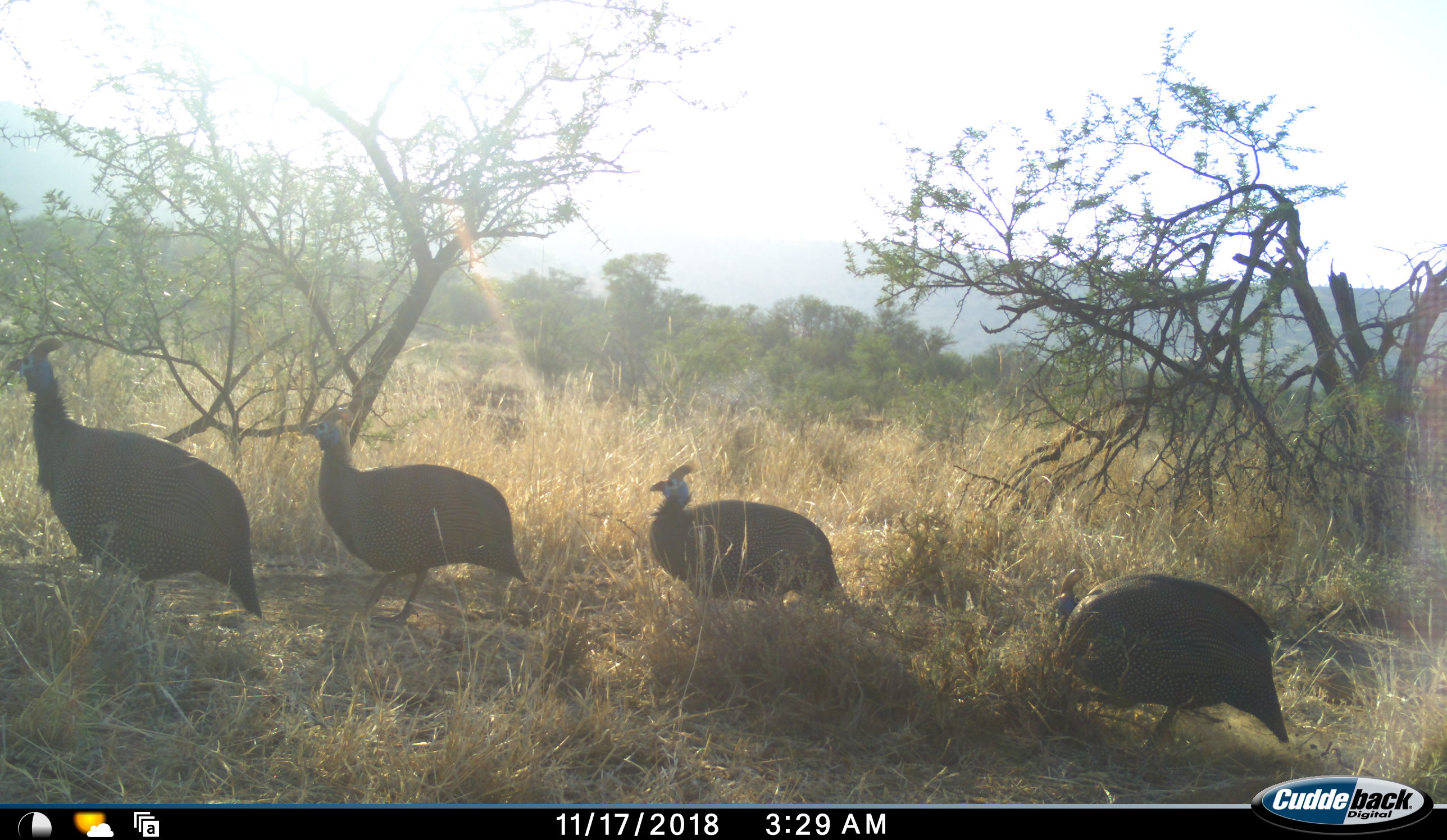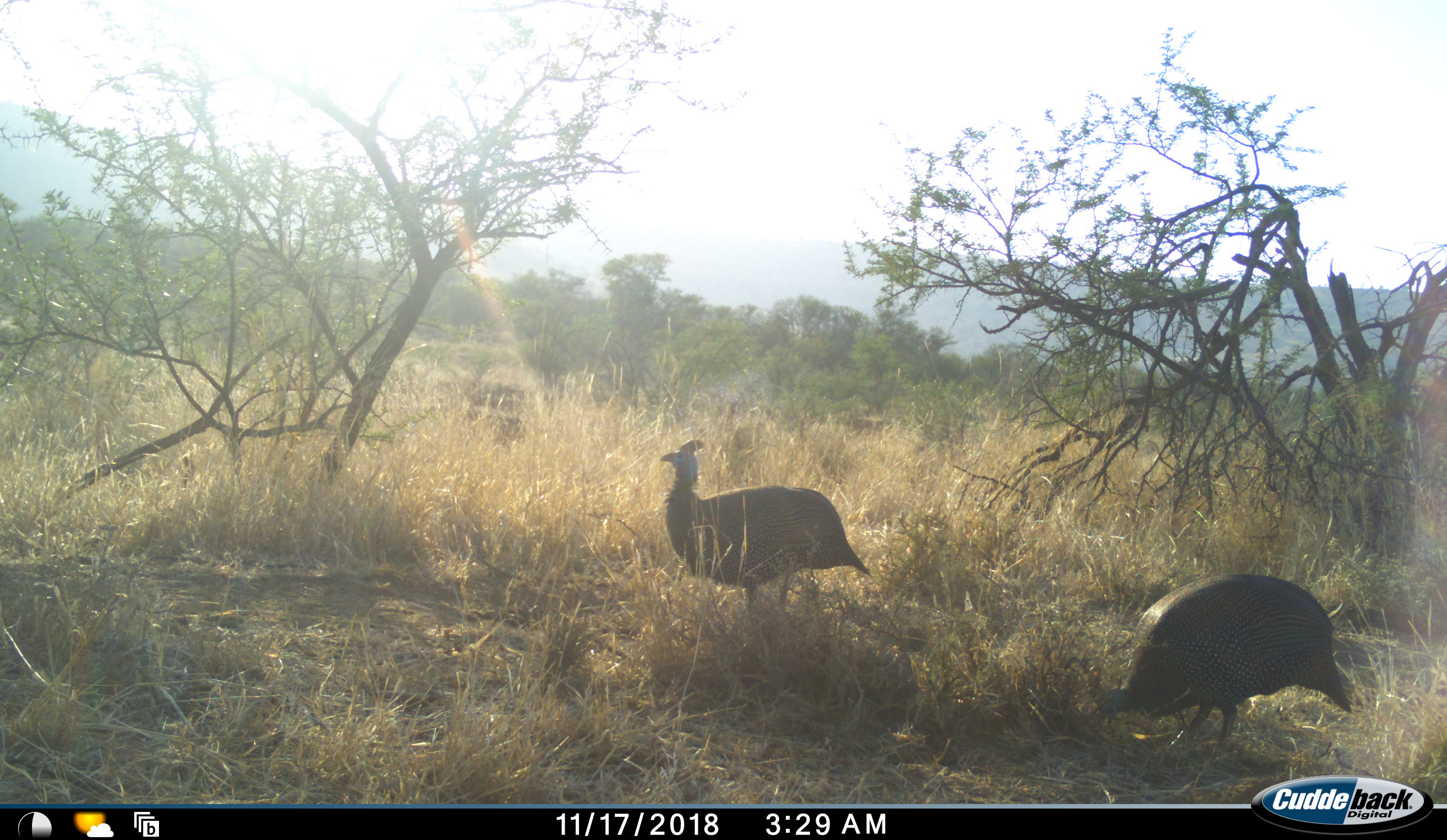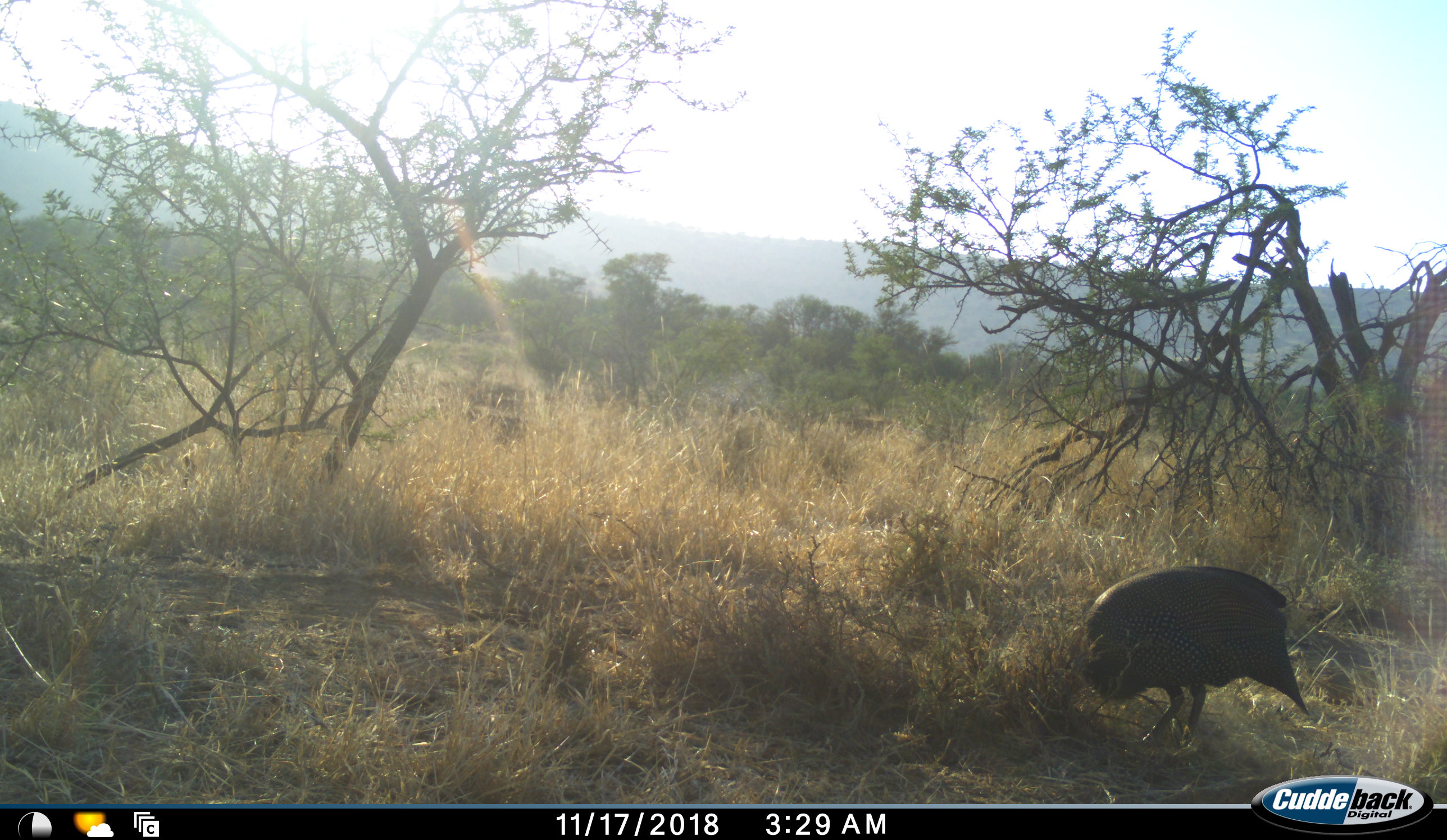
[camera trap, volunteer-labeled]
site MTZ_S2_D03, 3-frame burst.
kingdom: Animalia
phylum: Chordata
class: Aves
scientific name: Aves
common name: bird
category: birdother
Birdother (bird) (Aves), count 4. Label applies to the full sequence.